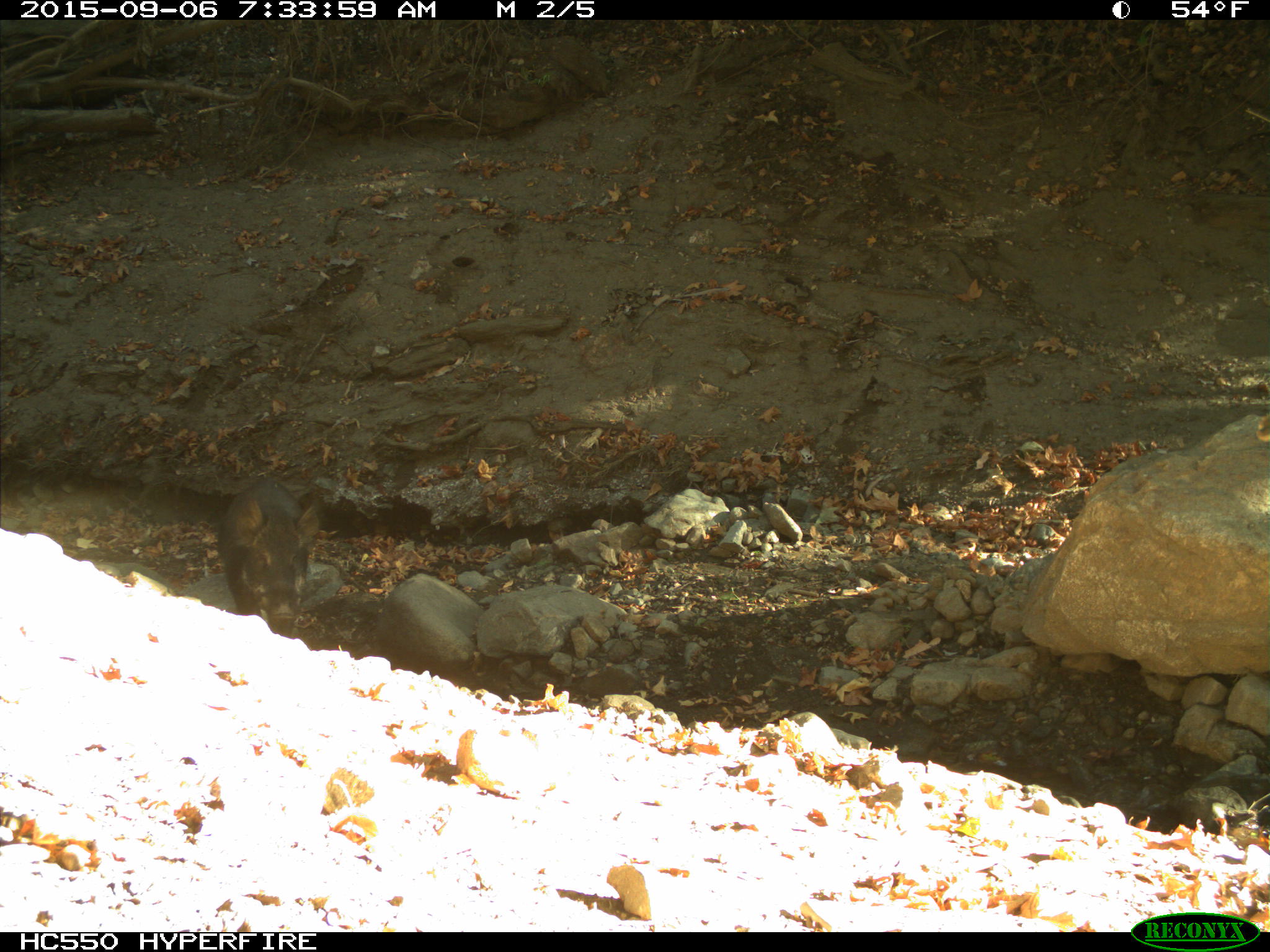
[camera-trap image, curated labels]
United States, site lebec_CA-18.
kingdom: Animalia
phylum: Chordata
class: Mammalia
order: Artiodactyla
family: Suidae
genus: Sus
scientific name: Sus scrofa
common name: wild boar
Sus scrofa (wild boar).